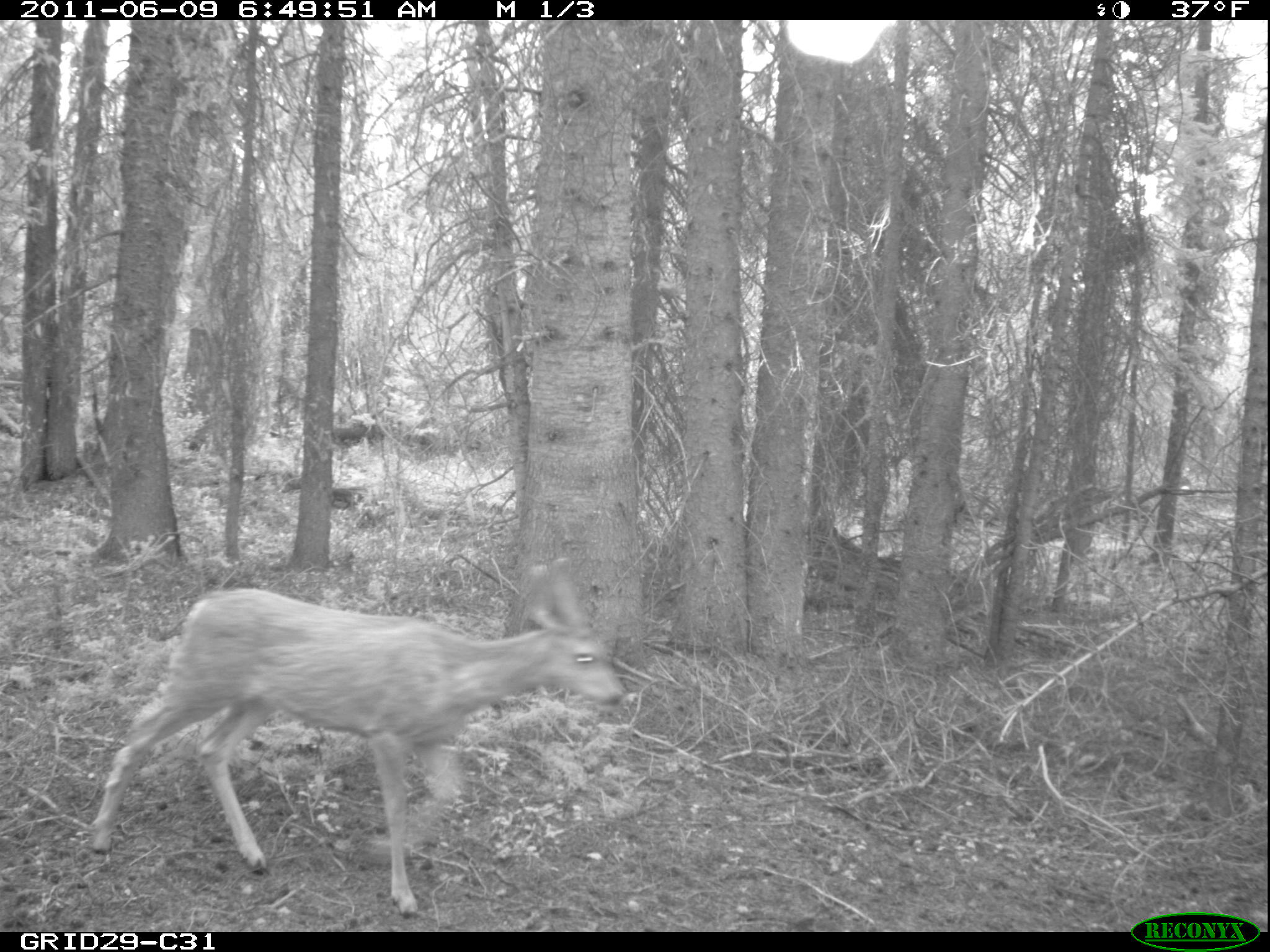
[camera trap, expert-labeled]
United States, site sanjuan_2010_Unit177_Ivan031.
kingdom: Animalia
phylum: Chordata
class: Mammalia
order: Artiodactyla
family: Cervidae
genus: Odocoileus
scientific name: Odocoileus hemionus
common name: mule deer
Odocoileus hemionus (mule deer).